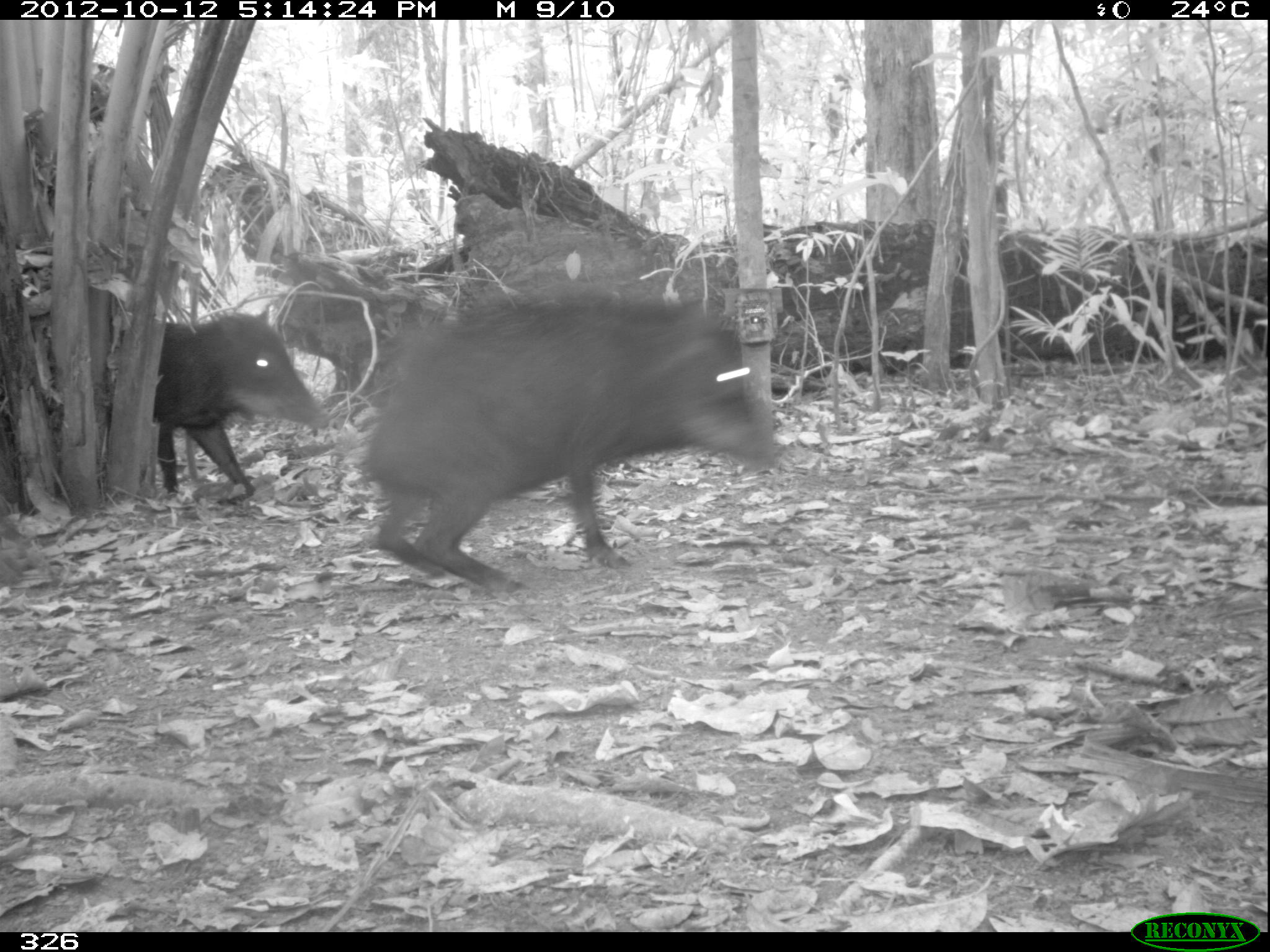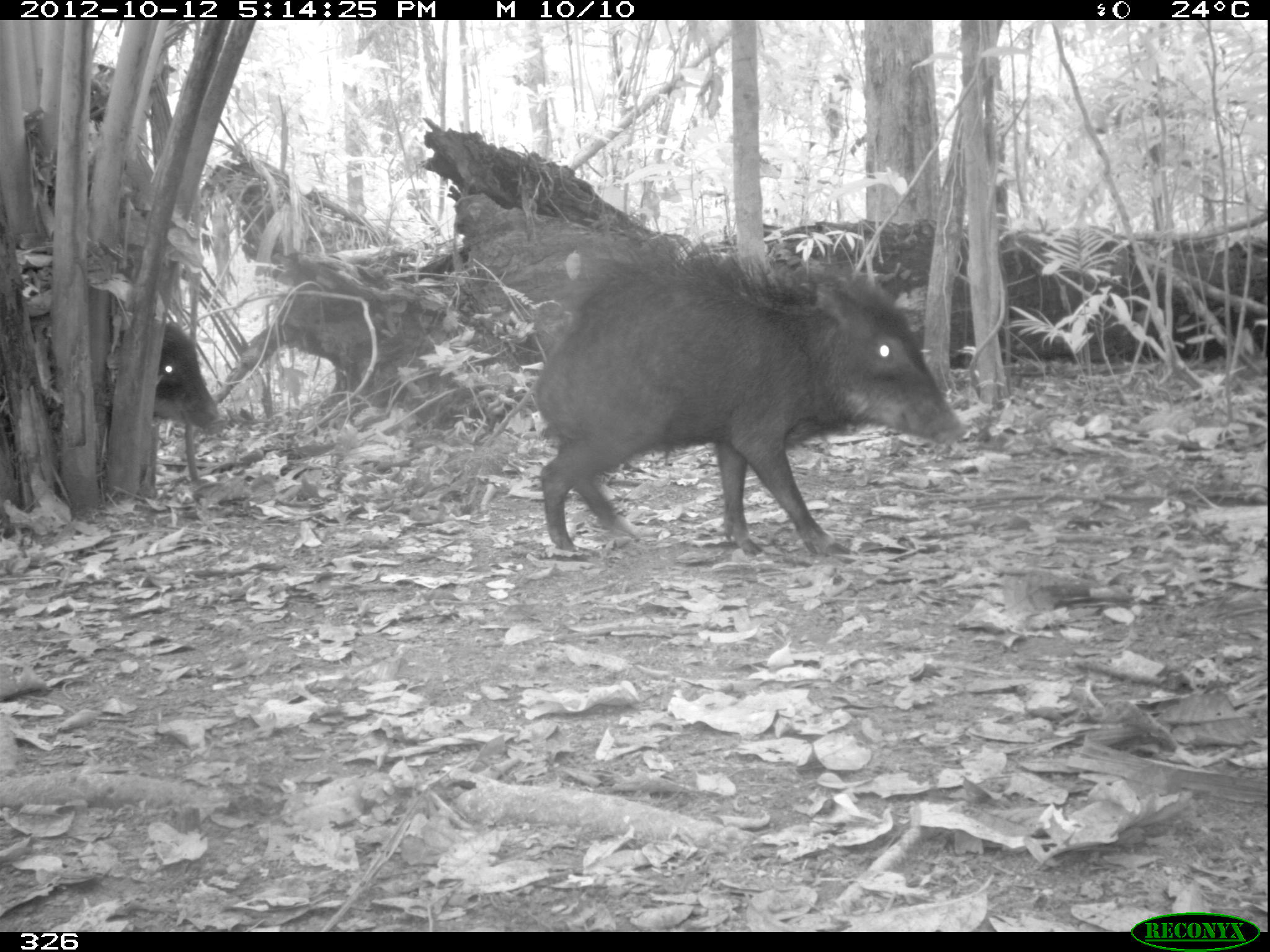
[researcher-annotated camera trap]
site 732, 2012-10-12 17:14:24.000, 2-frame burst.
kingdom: Animalia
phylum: Chordata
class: Mammalia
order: Artiodactyla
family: Tayassuidae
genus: Tayassu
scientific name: Tayassu pecari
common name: white-lipped peccary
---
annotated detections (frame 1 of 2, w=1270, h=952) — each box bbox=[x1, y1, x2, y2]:
tayassu pecari: bbox=[359, 289, 777, 592]; bbox=[102, 312, 329, 502]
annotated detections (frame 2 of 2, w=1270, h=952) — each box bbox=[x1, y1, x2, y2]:
tayassu pecari: bbox=[533, 230, 967, 556]; bbox=[105, 316, 231, 436]